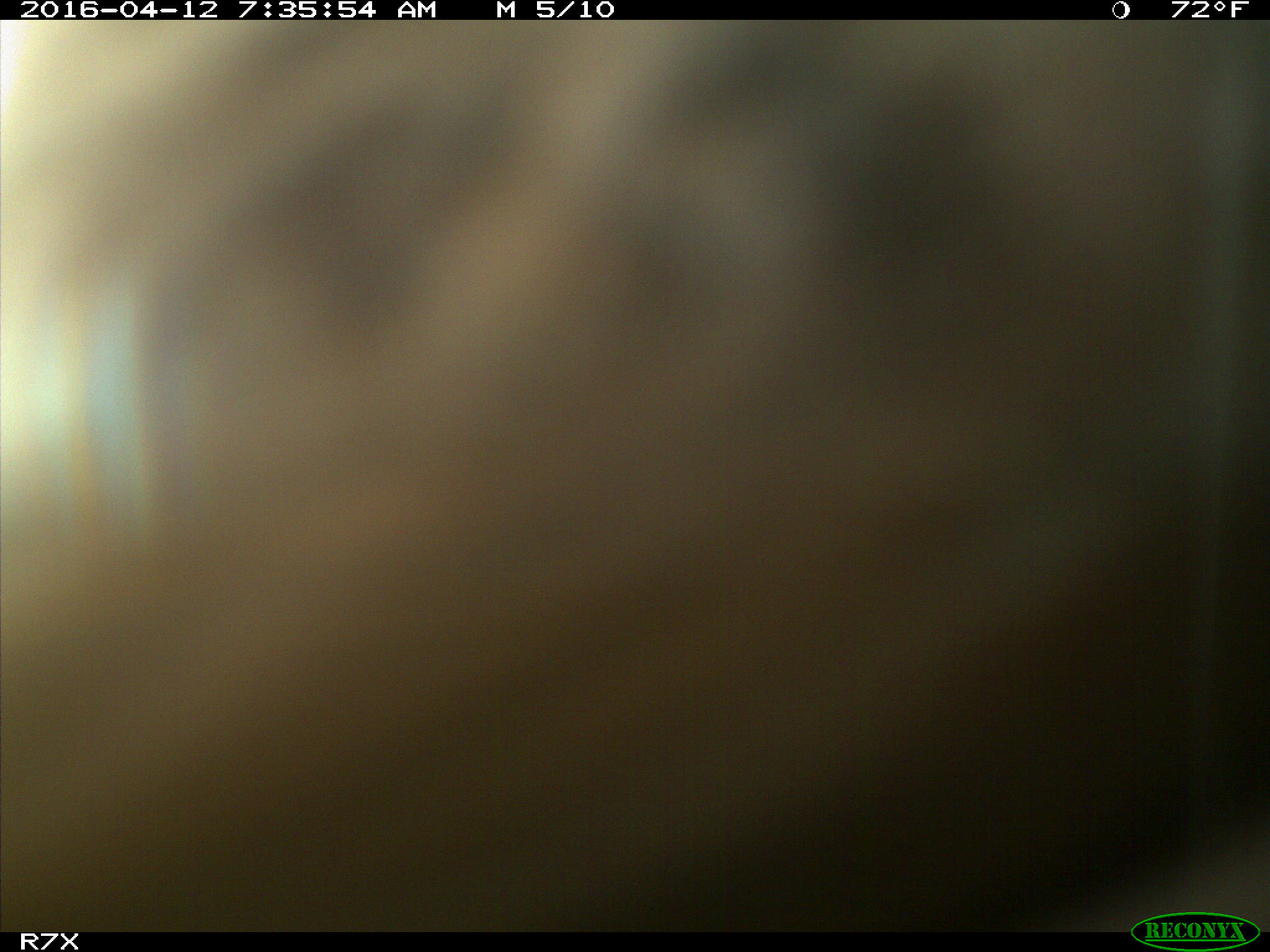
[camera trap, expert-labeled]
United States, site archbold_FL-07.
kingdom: Animalia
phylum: Chordata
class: Mammalia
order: Artiodactyla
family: Bovidae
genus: Bos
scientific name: Bos taurus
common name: domestic cow